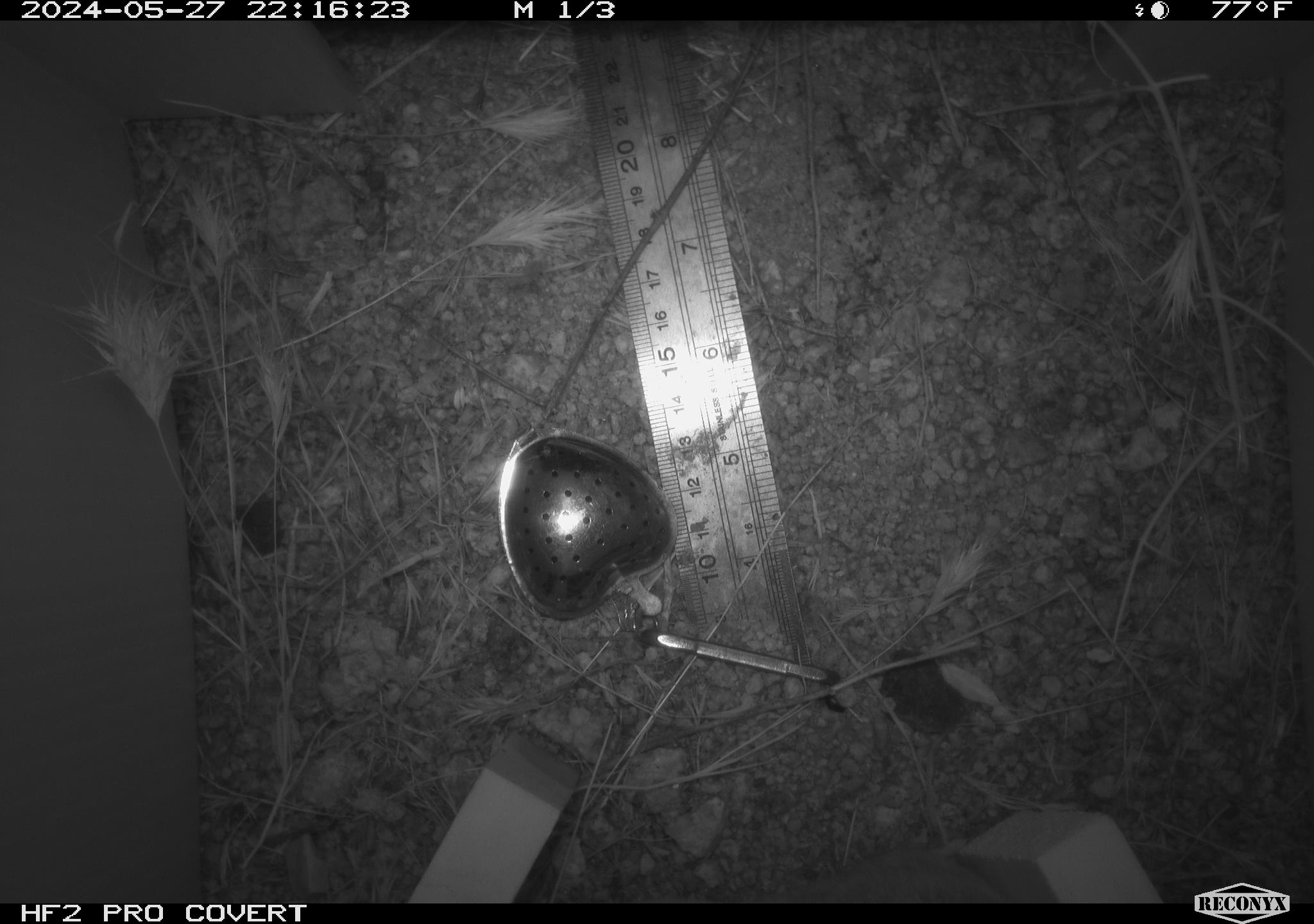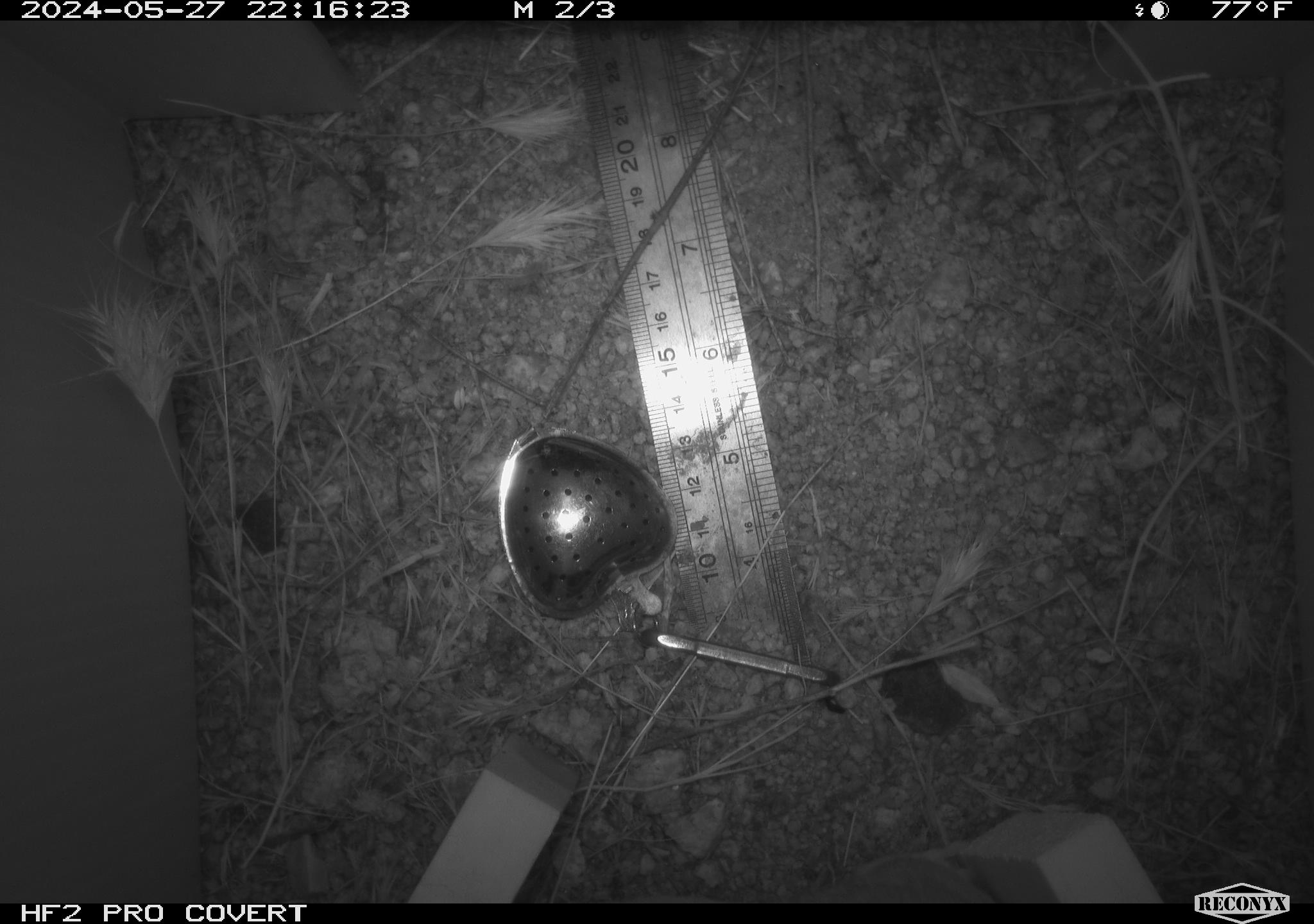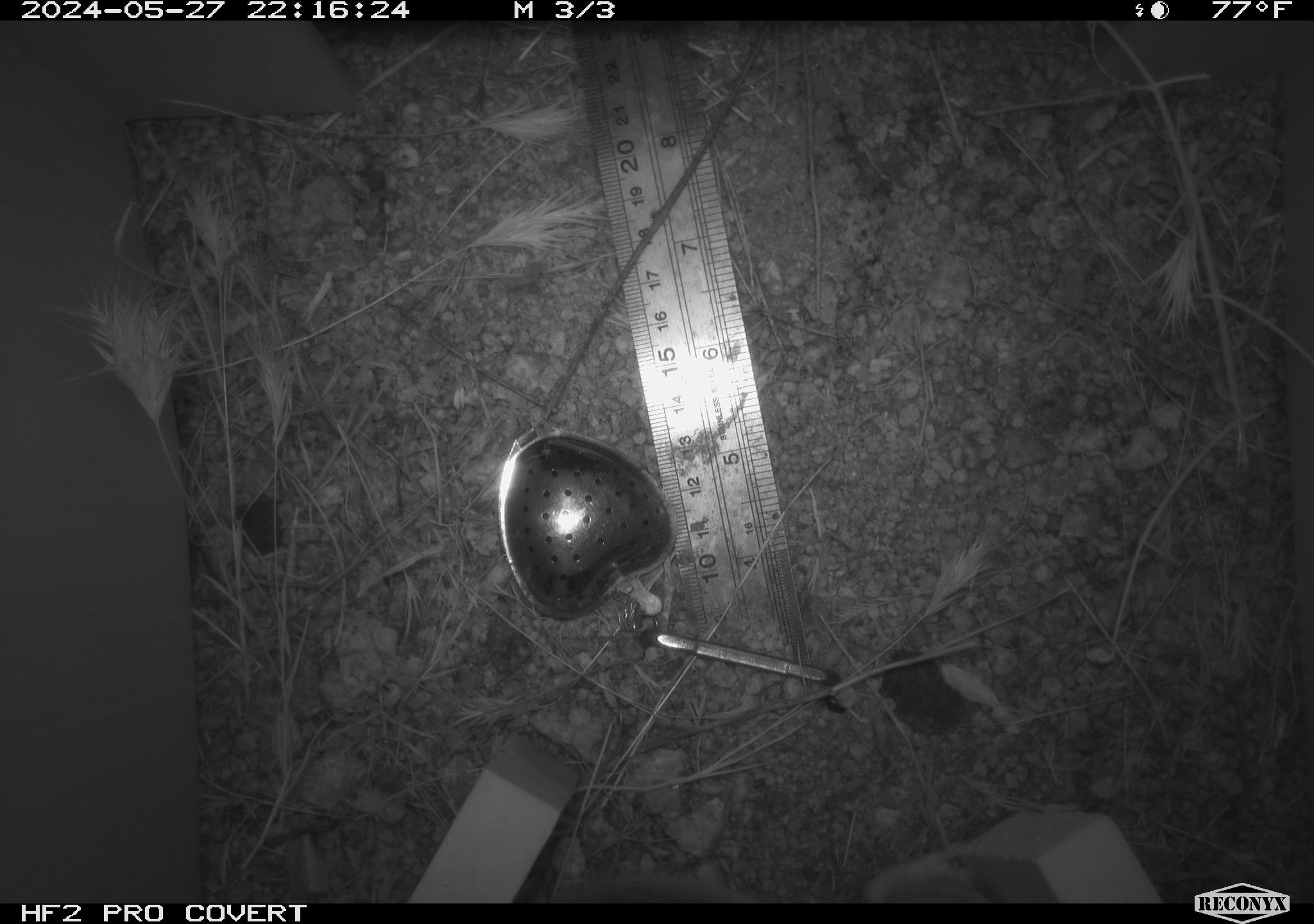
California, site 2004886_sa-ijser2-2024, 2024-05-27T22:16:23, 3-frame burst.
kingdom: Animalia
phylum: Chordata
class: Mammalia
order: Rodentia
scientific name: Rodentia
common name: woodrat or rat or mouse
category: woodrat or rat or mouse species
Woodrat or rat or mouse species (woodrat or rat or mouse) (Rodentia).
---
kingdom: Animalia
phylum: Chordata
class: Mammalia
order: Rodentia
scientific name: Rodentia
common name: mouse species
Mouse species (Rodentia).